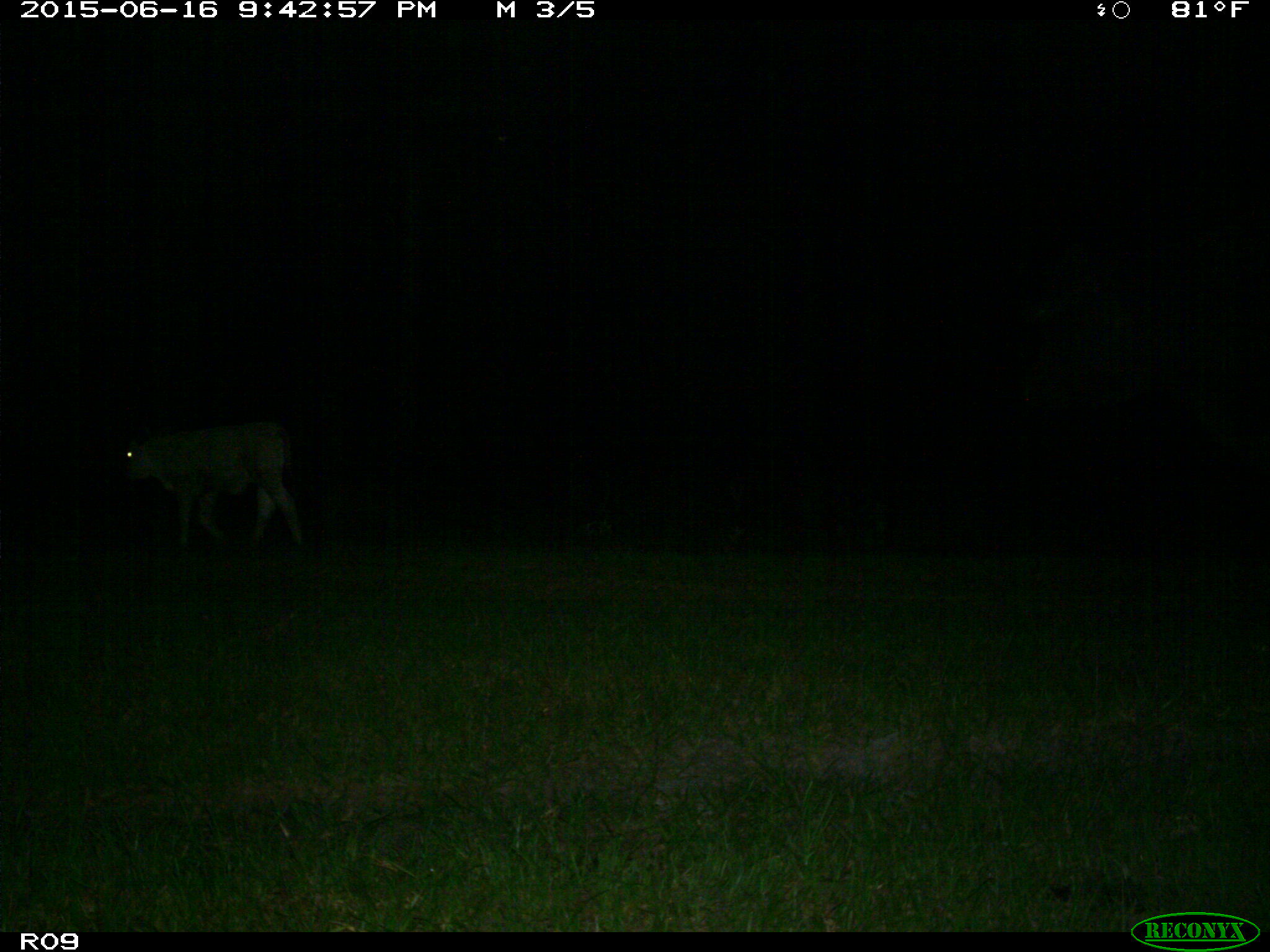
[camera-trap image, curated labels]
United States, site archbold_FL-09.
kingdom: Animalia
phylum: Chordata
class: Mammalia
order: Artiodactyla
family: Bovidae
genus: Bos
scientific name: Bos taurus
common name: domestic cow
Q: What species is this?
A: Bos taurus (domestic cow).